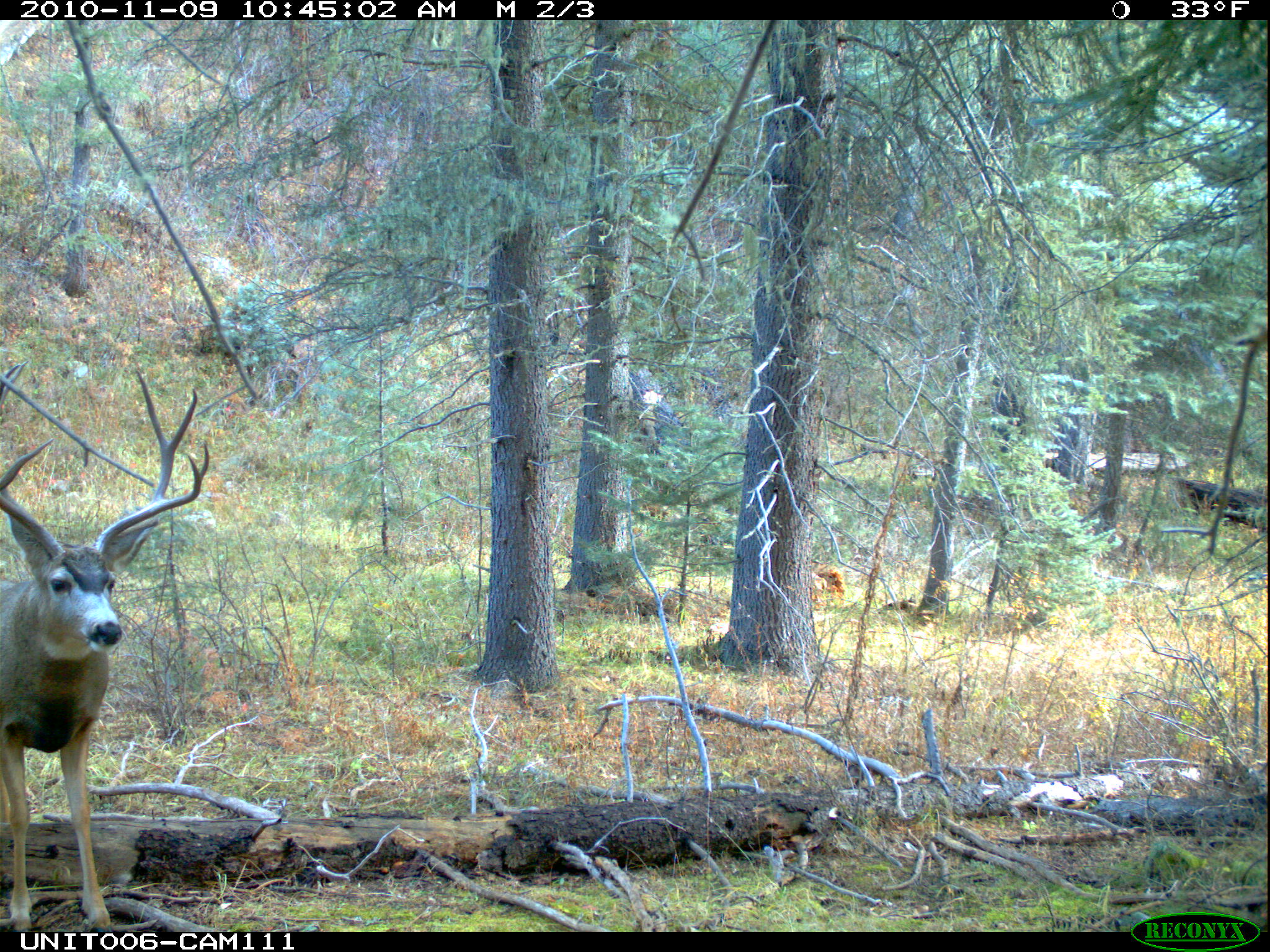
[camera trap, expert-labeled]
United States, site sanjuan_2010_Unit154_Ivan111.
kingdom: Animalia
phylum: Chordata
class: Mammalia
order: Artiodactyla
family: Cervidae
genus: Odocoileus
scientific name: Odocoileus hemionus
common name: mule deer